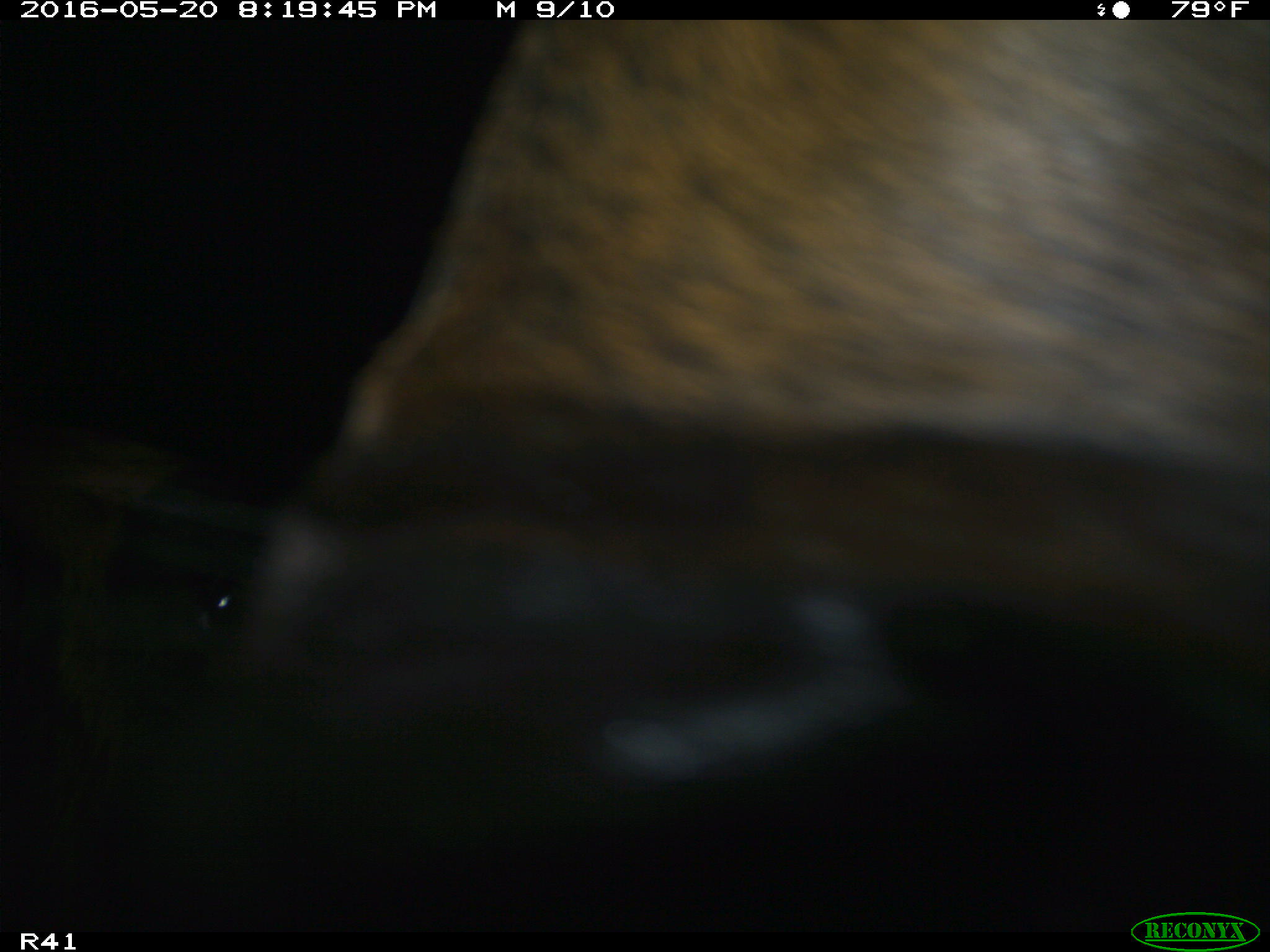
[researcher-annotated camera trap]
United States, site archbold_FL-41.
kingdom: Animalia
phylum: Chordata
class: Mammalia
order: Artiodactyla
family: Bovidae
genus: Bos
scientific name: Bos taurus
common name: domestic cow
Bos taurus (domestic cow).